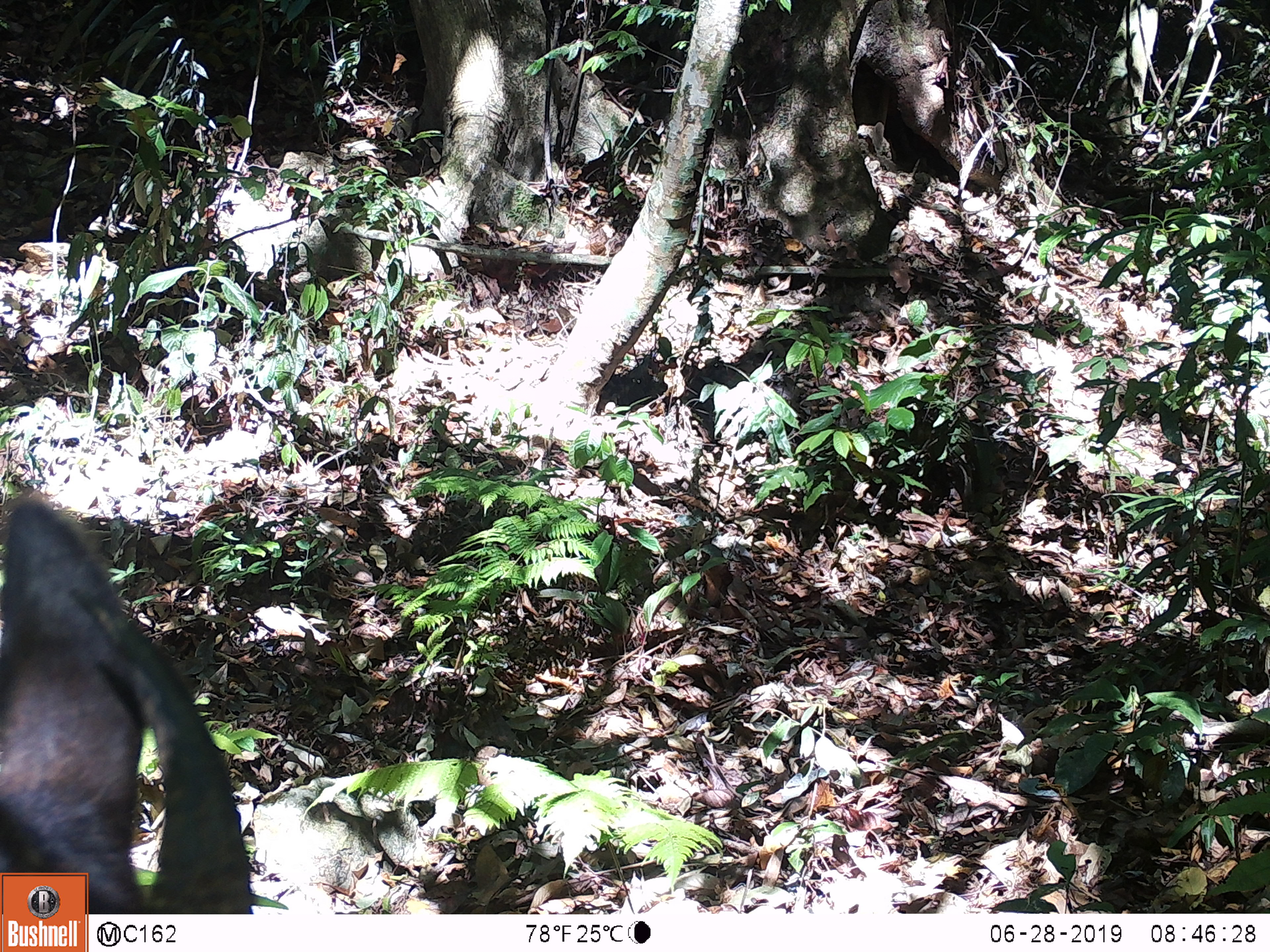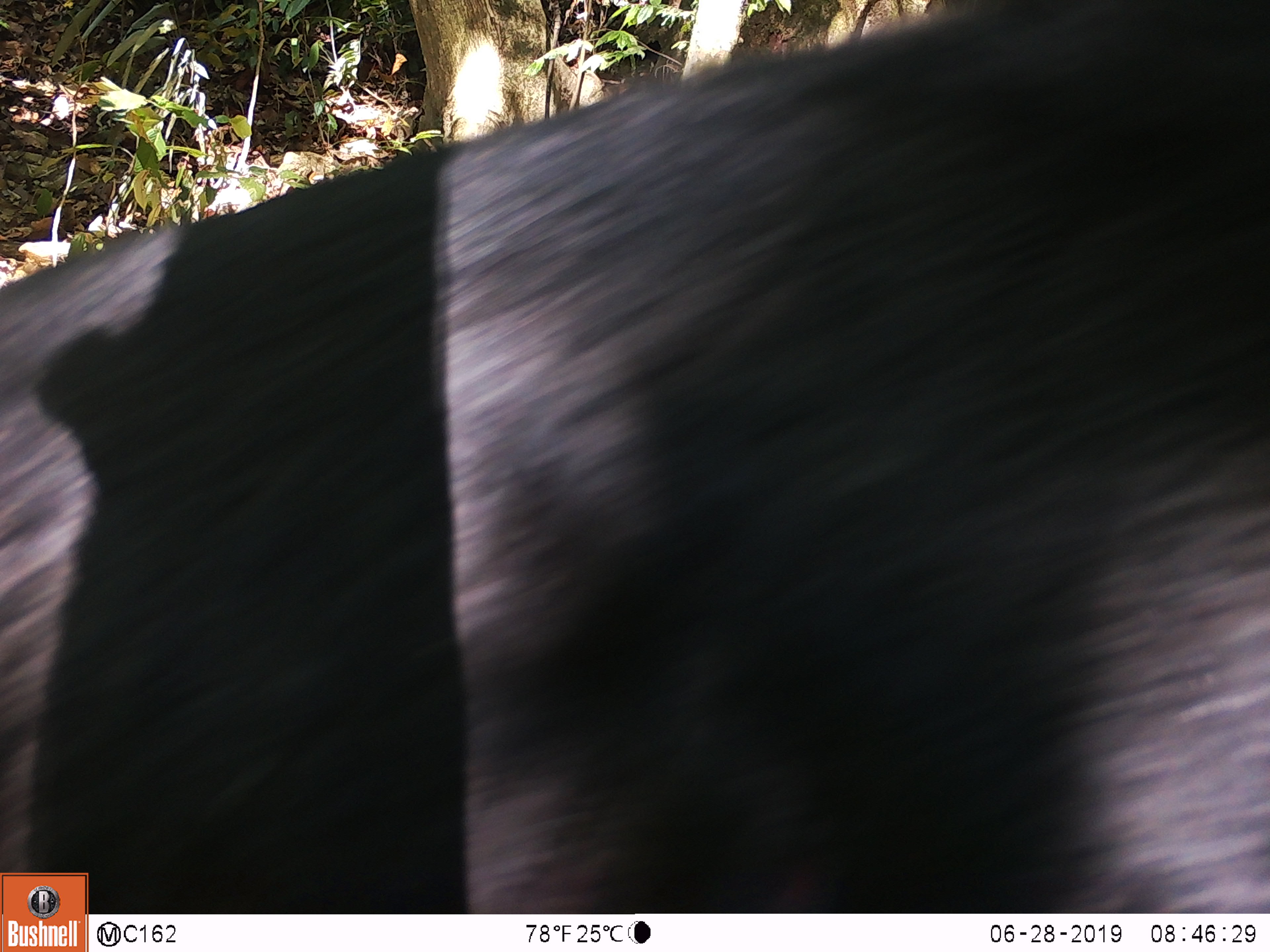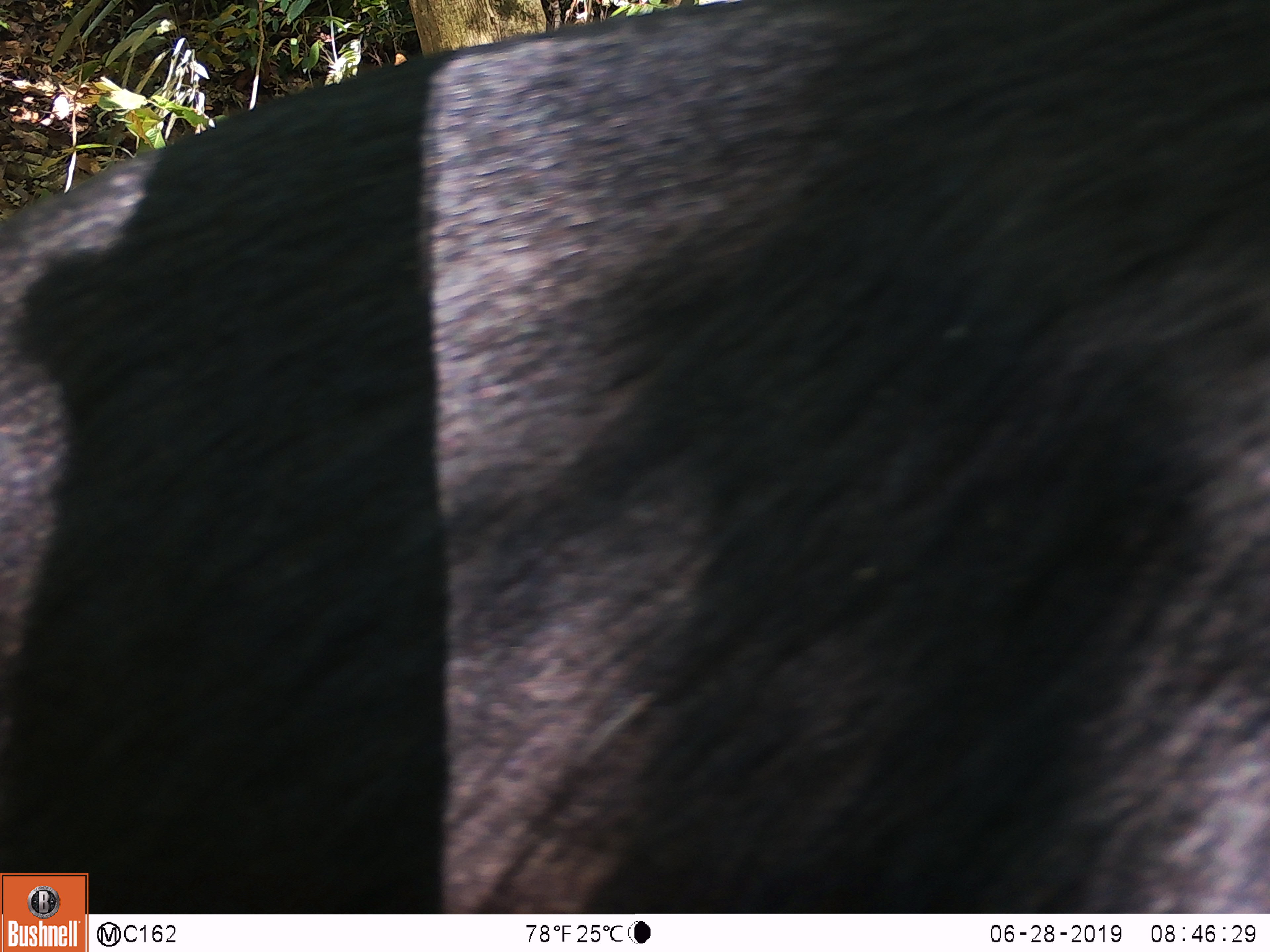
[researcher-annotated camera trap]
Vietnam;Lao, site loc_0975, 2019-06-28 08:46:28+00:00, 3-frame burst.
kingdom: Animalia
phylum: Chordata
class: Mammalia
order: Artiodactyla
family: Bovidae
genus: Capricornis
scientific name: Capricornis sumatraensis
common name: chinese serow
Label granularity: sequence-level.